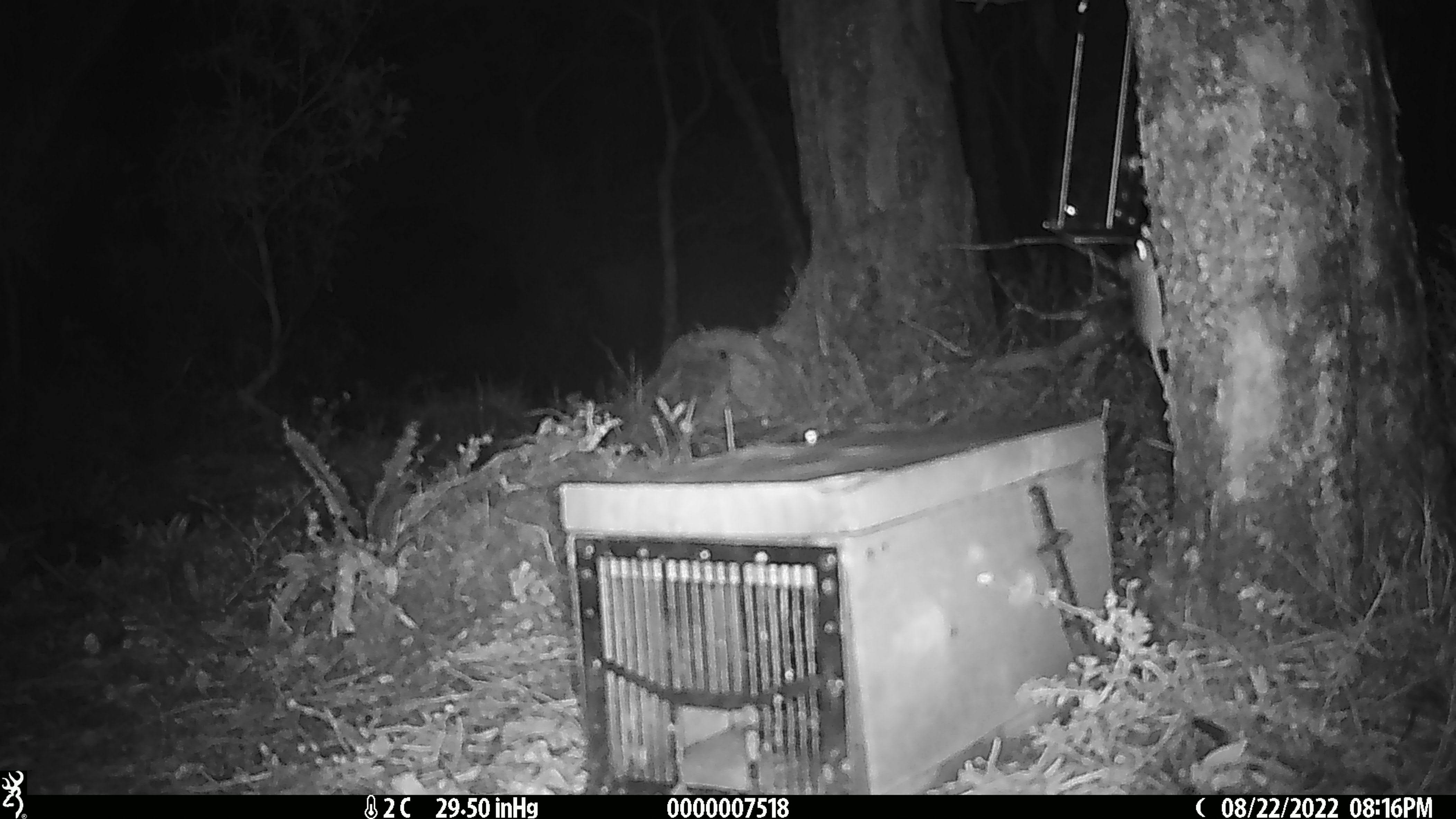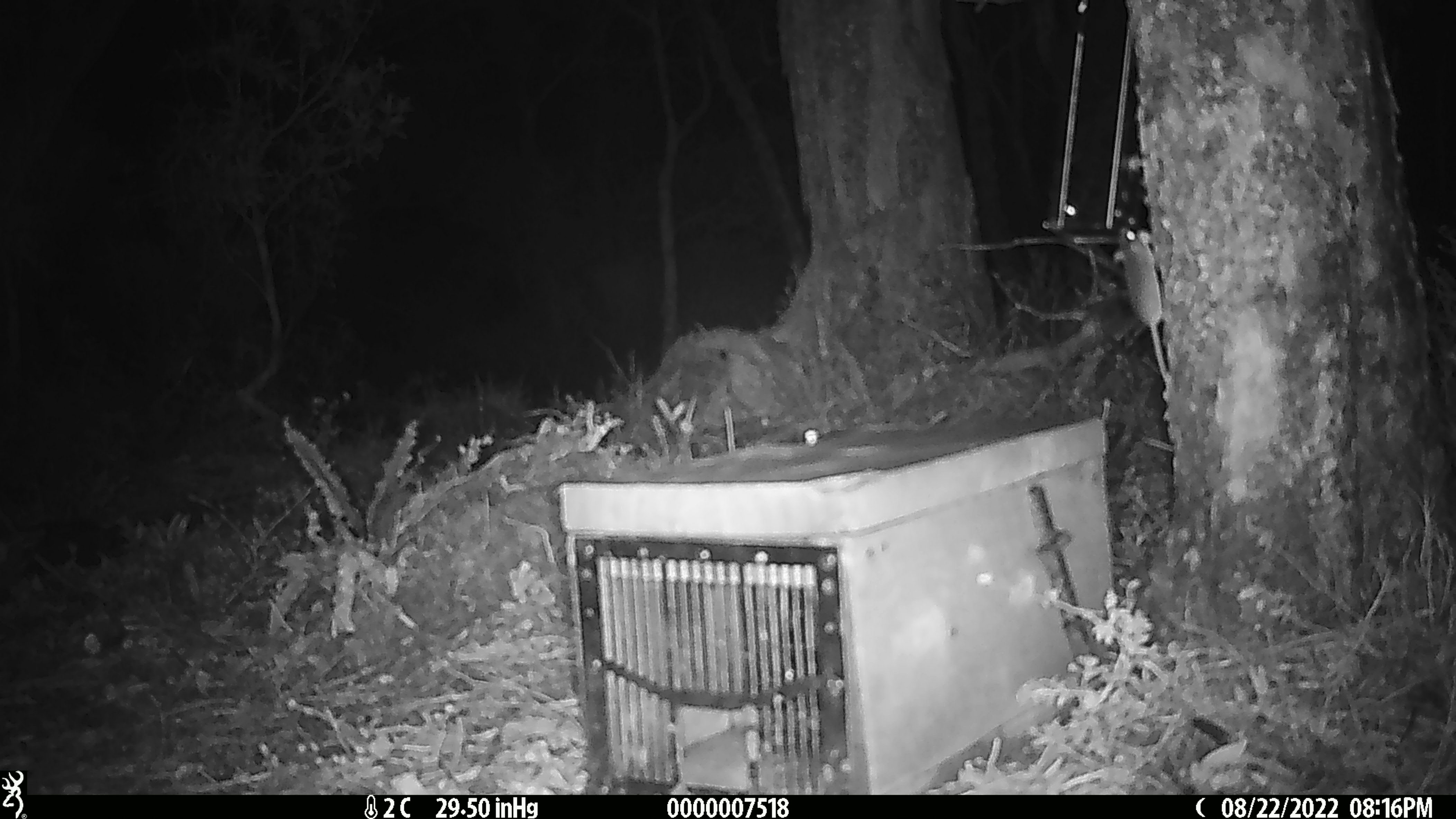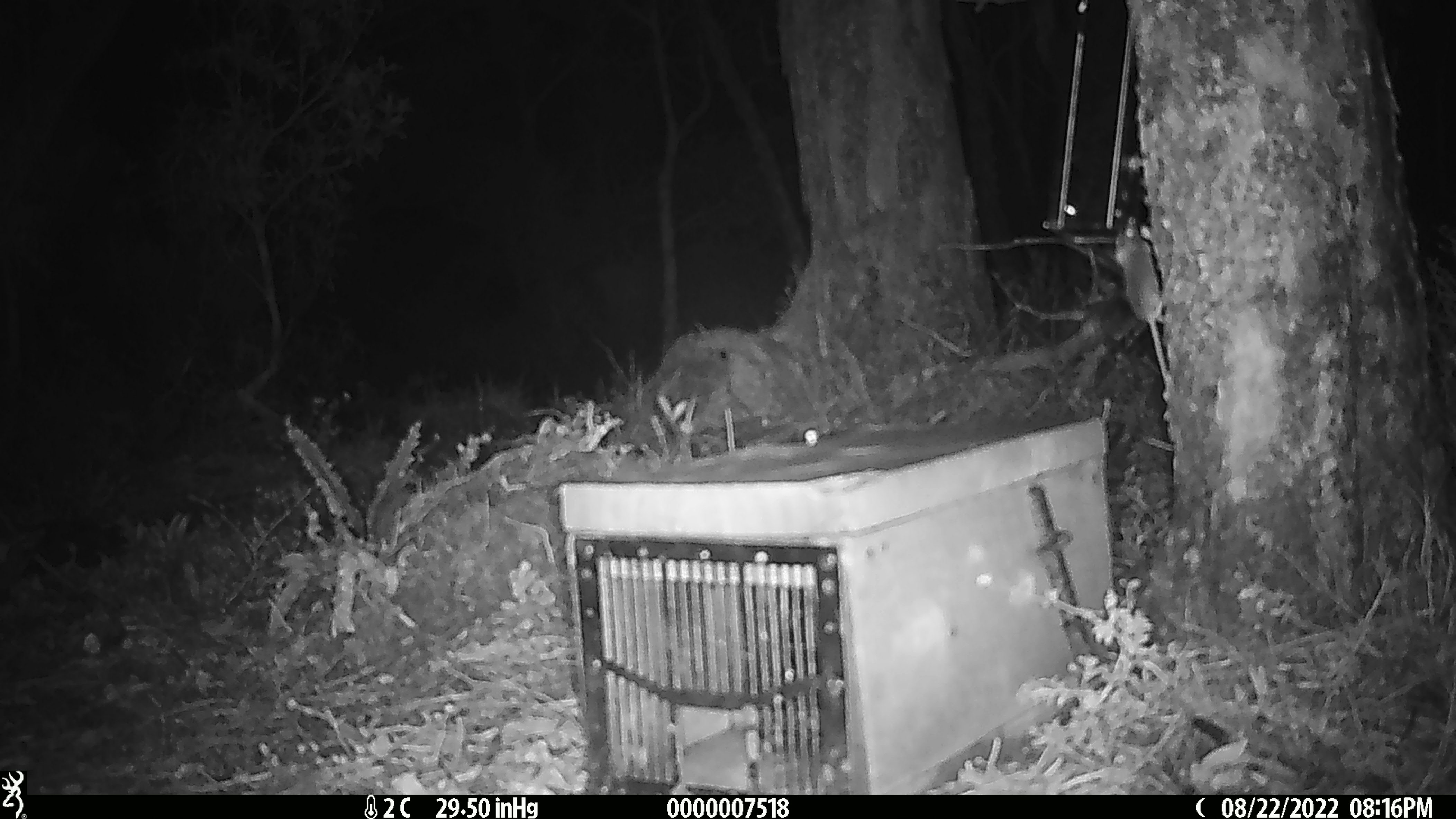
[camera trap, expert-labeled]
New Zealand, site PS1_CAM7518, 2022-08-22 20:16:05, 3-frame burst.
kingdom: Animalia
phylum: Chordata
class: Mammalia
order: Rodentia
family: Muridae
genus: Mus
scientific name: Mus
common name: mouse